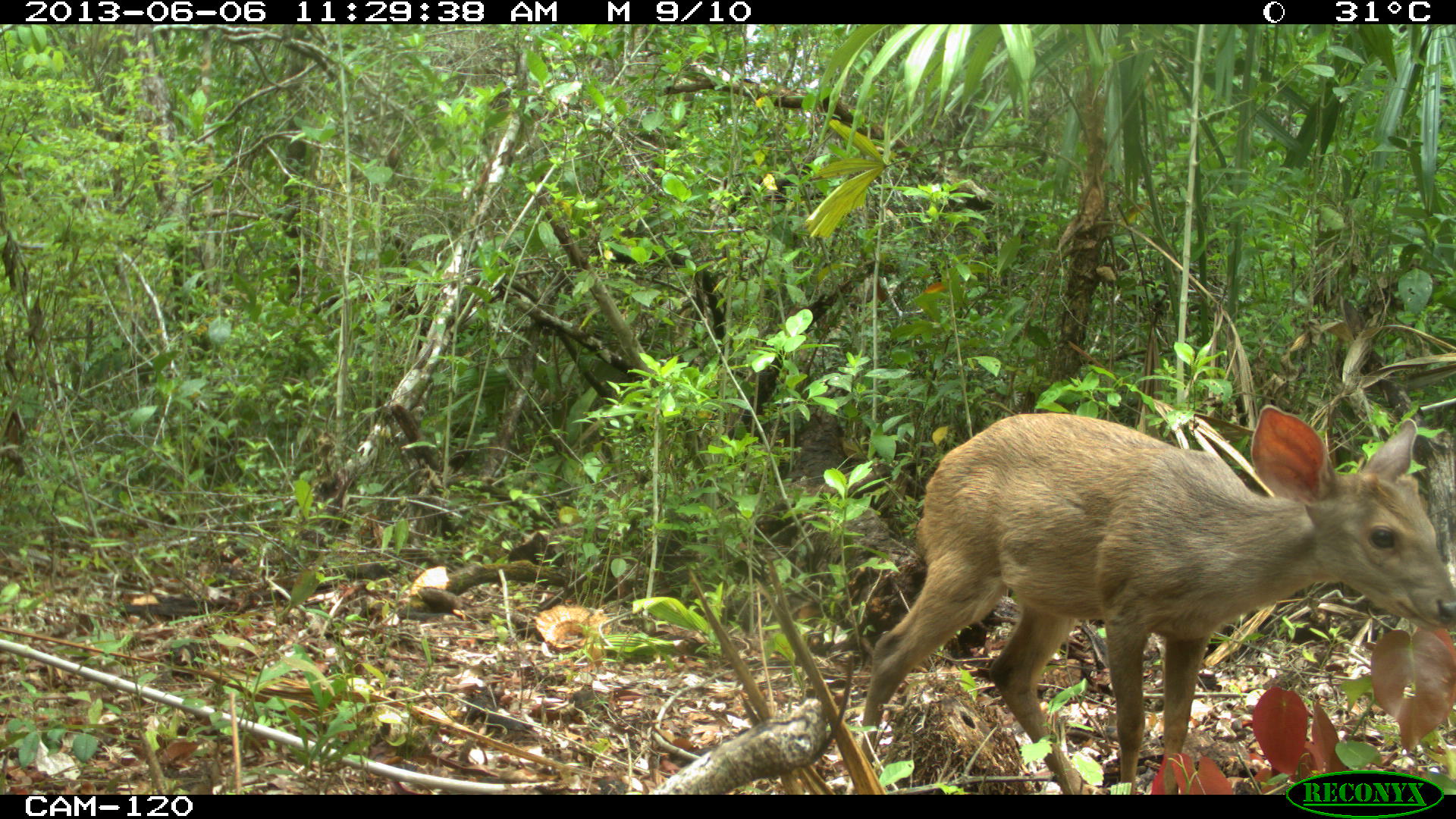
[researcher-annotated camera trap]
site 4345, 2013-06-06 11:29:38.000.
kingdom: Animalia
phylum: Chordata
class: Mammalia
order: Artiodactyla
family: Cervidae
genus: Odocoileus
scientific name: Odocoileus pandora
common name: yucatán brown brocket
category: mazama pandora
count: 1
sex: female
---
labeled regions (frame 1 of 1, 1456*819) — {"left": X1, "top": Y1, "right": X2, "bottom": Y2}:
mazama pandora: {"left": 855, "top": 402, "right": 1456, "bottom": 793}